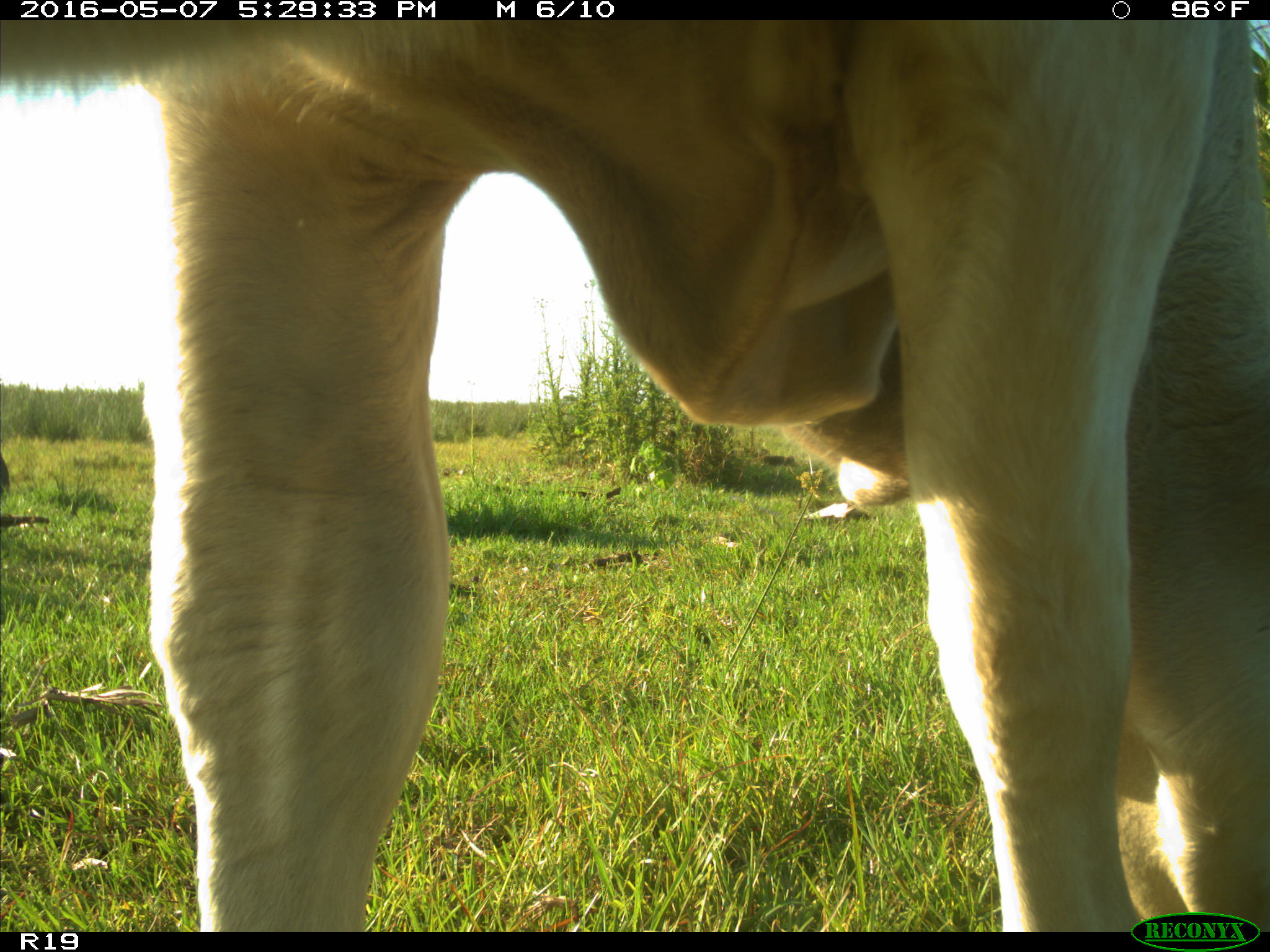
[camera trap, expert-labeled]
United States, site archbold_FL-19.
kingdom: Animalia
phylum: Chordata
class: Mammalia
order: Artiodactyla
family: Bovidae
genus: Bos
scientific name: Bos taurus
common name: domestic cow